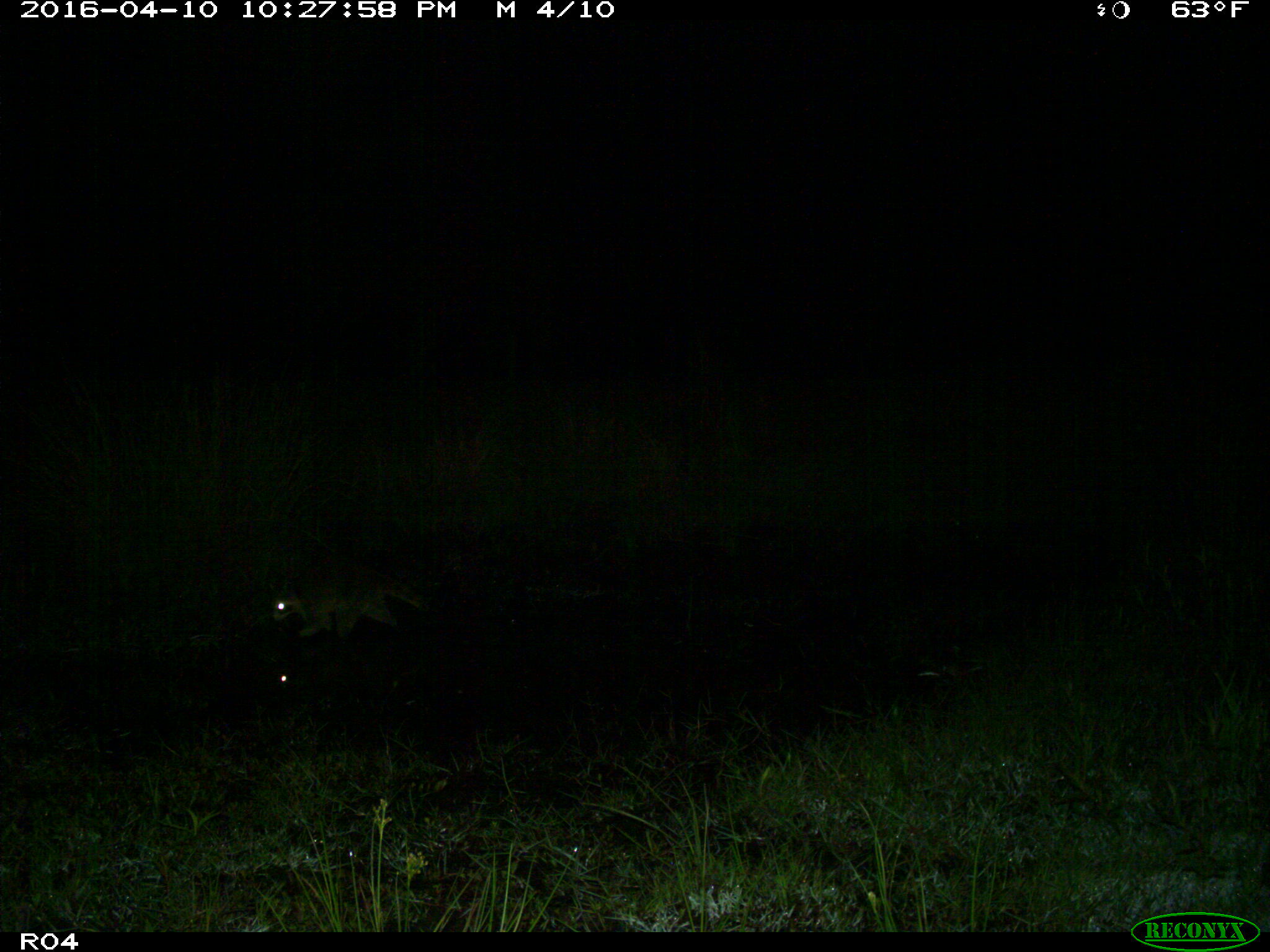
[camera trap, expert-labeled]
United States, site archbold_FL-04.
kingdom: Animalia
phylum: Chordata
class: Mammalia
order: Carnivora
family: Procyonidae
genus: Procyon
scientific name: Procyon lotor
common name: common raccoon